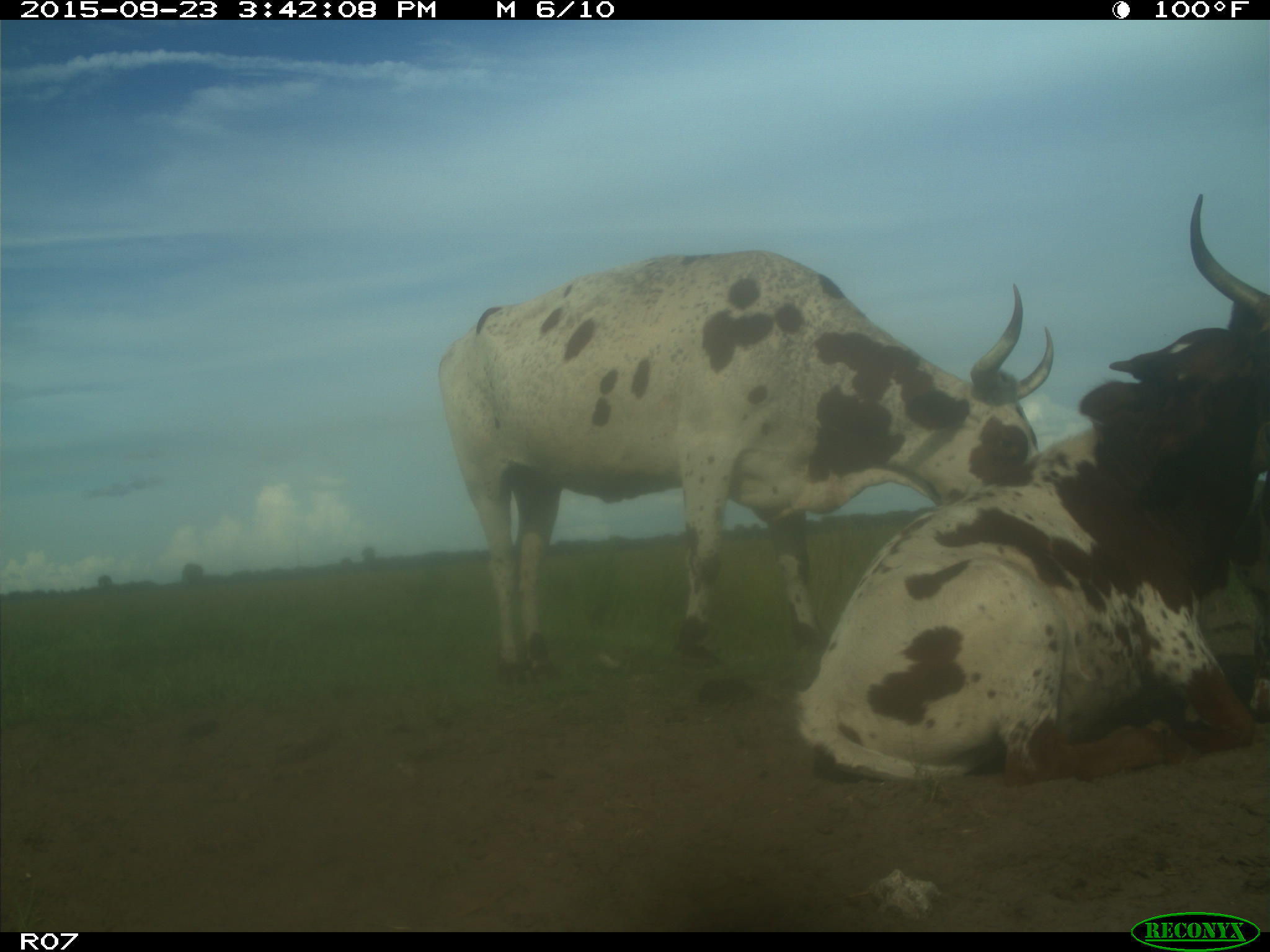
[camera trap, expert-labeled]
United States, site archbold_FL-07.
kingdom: Animalia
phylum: Chordata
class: Mammalia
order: Artiodactyla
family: Bovidae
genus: Bos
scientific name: Bos taurus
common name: domestic cow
Bos taurus (domestic cow).